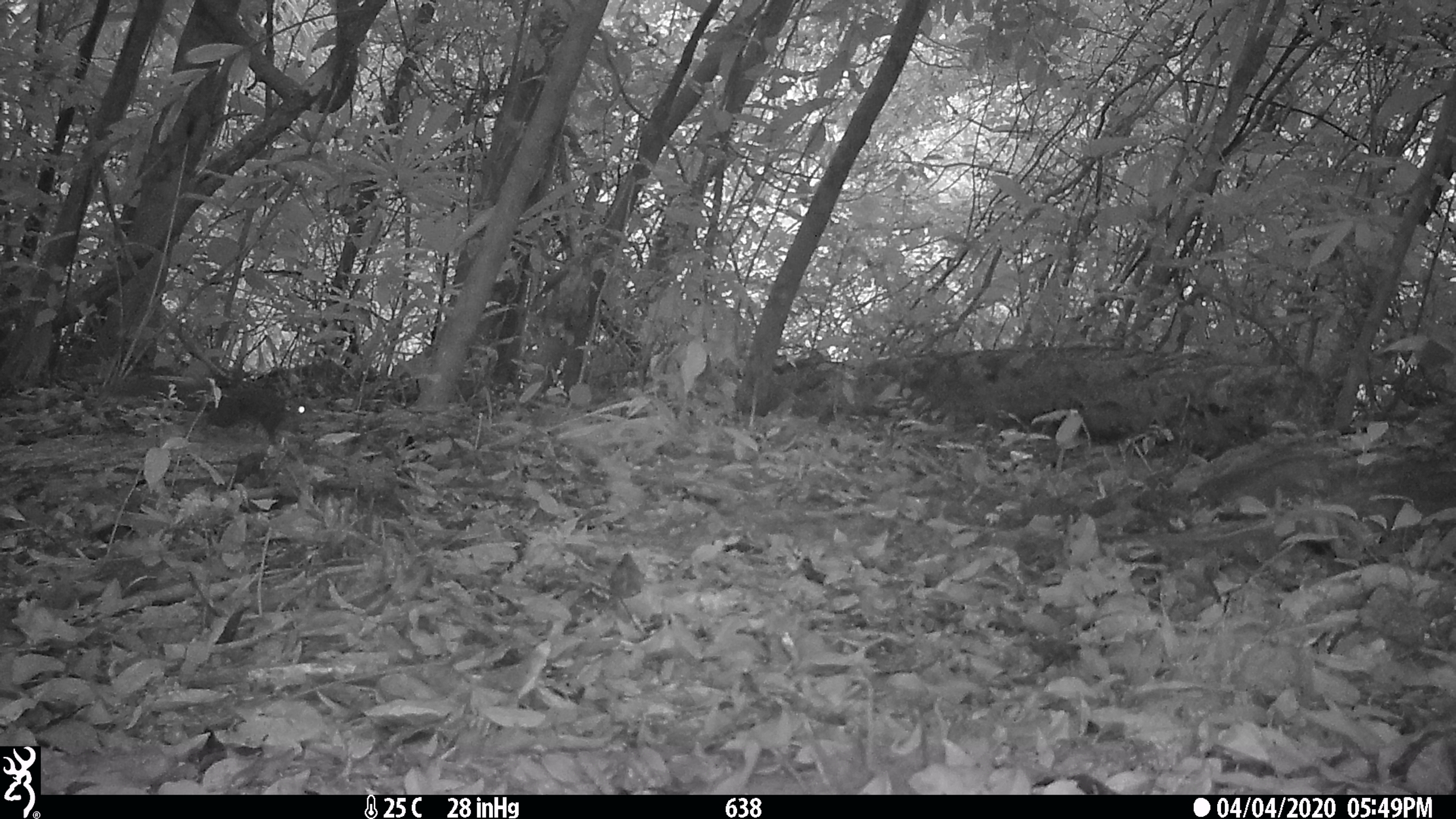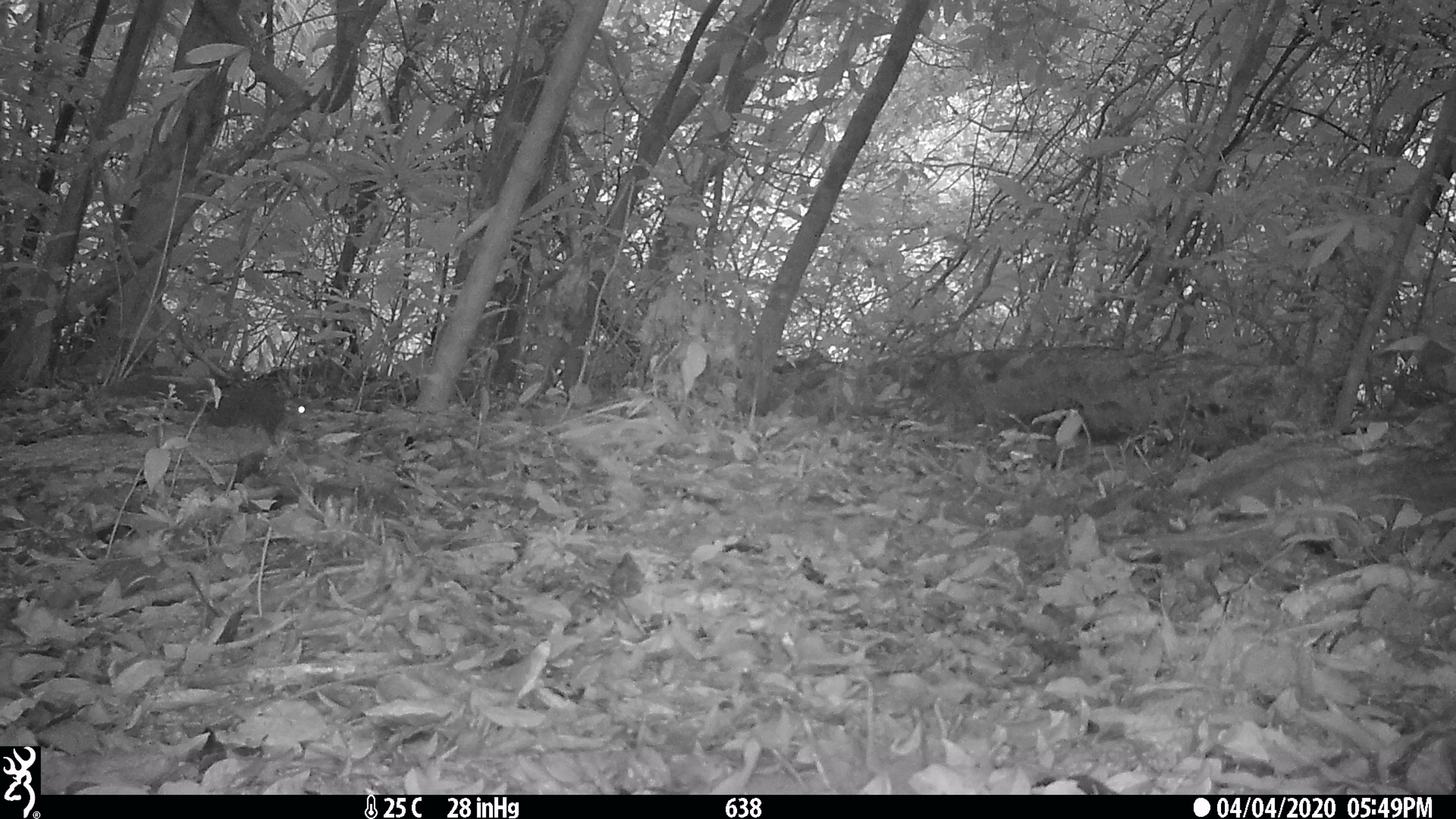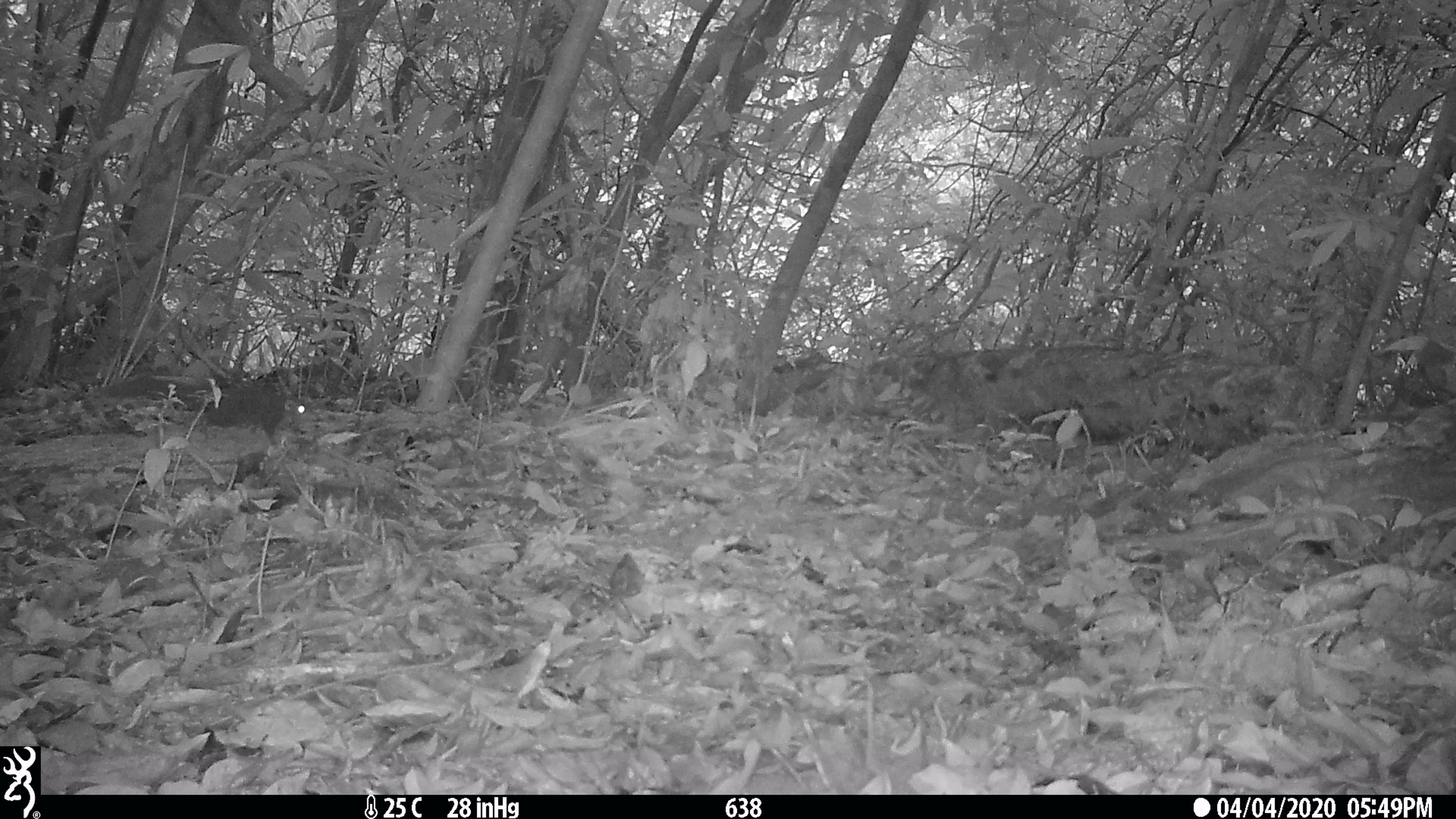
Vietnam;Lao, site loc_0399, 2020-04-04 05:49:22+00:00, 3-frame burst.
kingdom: Animalia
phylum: Chordata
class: Mammalia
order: Rodentia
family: Sciuridae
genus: Dremomys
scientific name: Dremomys rufigenis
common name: red-cheeked squirrel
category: red cheeked squirrel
Red cheeked squirrel (red-cheeked squirrel) (Dremomys rufigenis). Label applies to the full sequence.